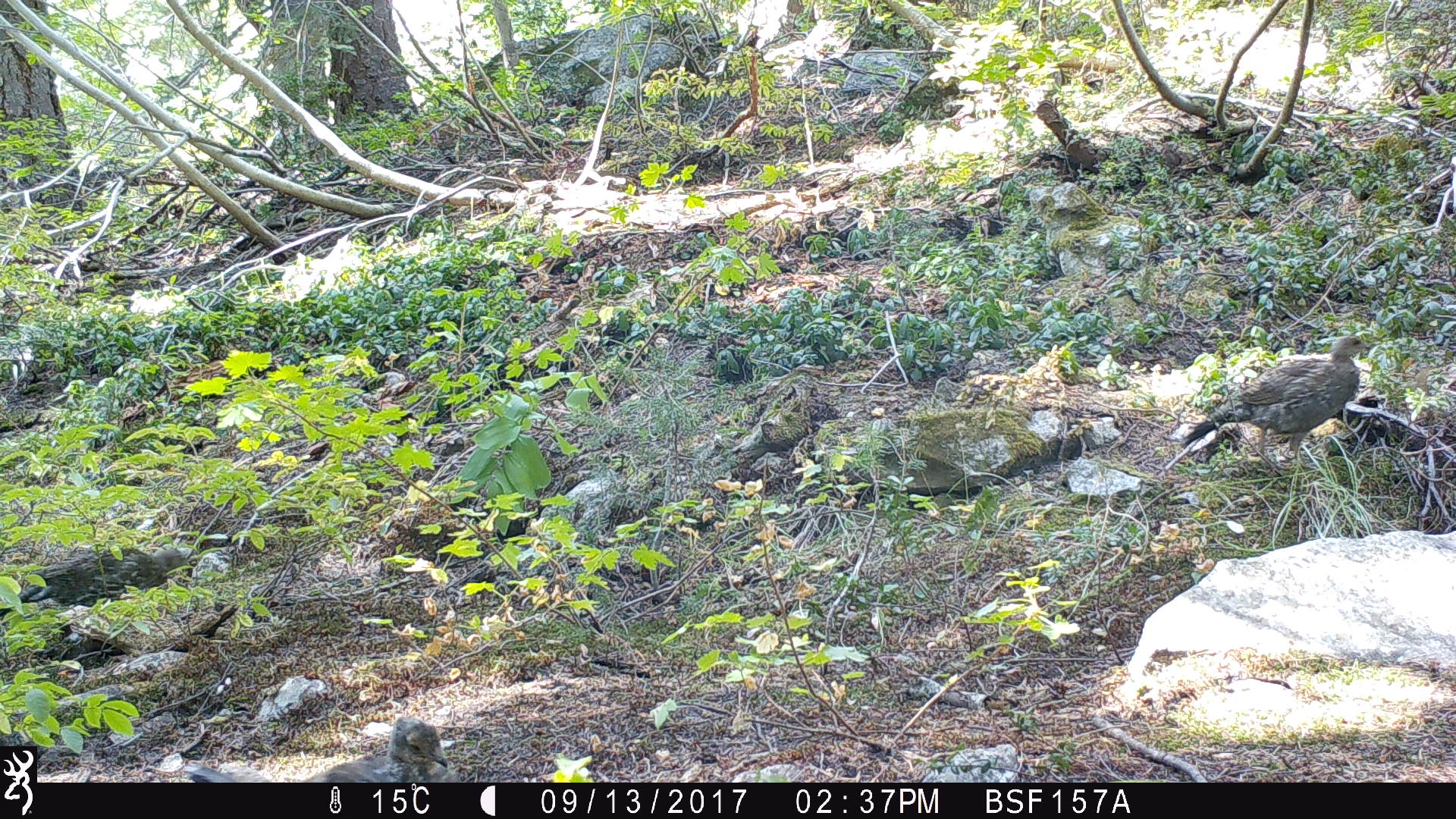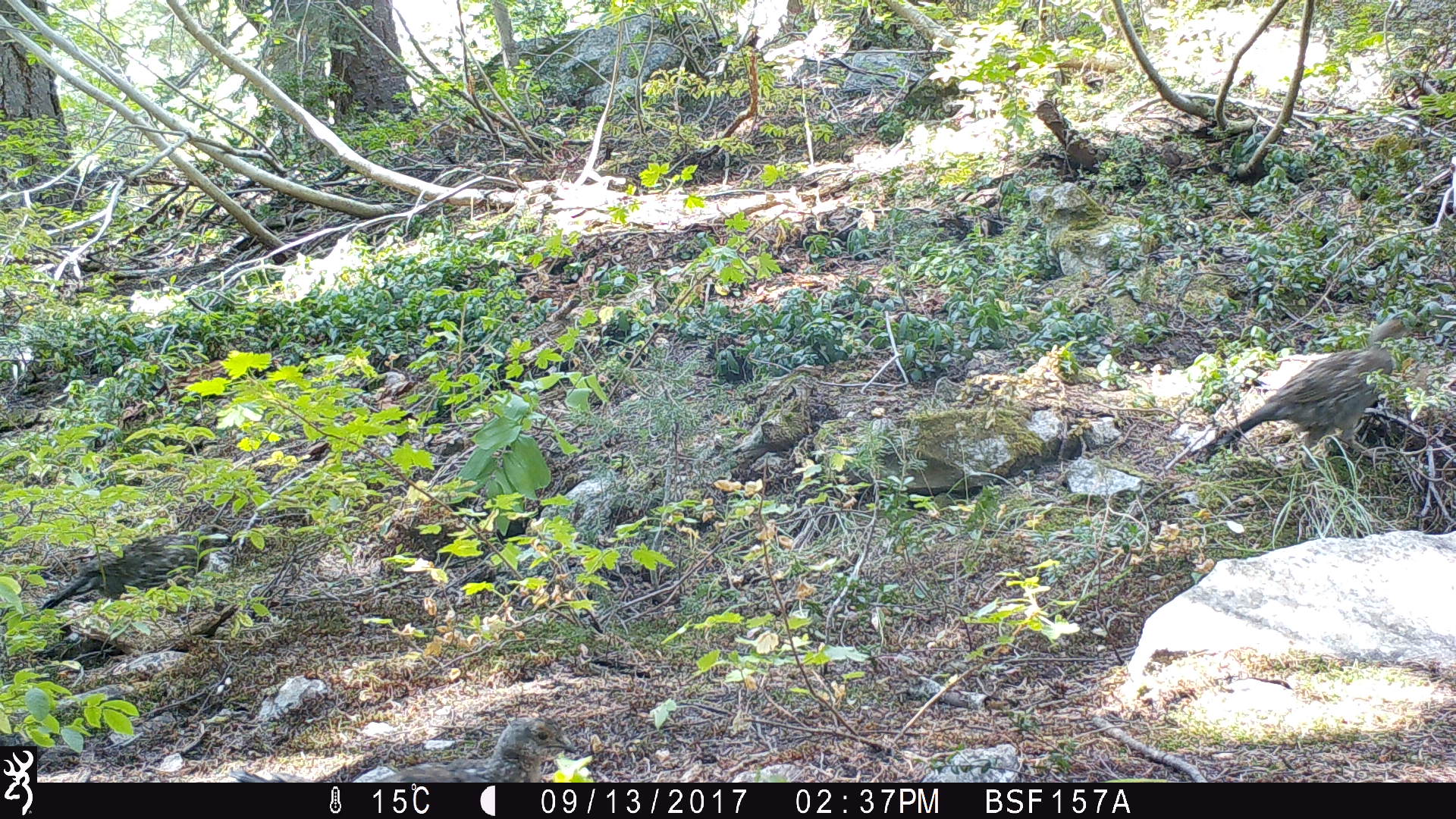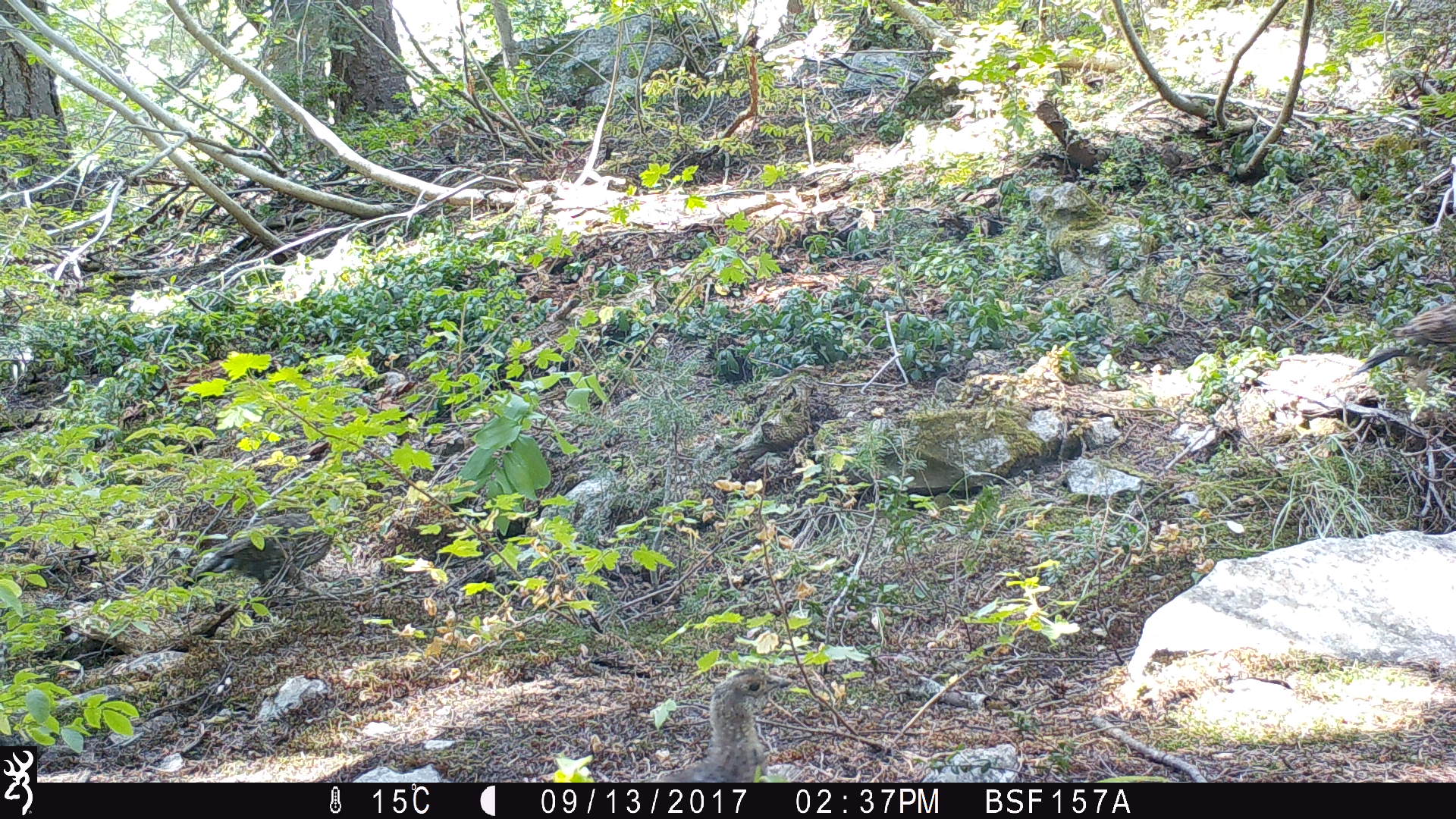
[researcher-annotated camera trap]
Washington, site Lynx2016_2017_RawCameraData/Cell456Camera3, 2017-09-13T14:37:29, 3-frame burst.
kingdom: Animalia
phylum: Chordata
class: Aves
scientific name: Aves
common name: birds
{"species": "Aves (birds)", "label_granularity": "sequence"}